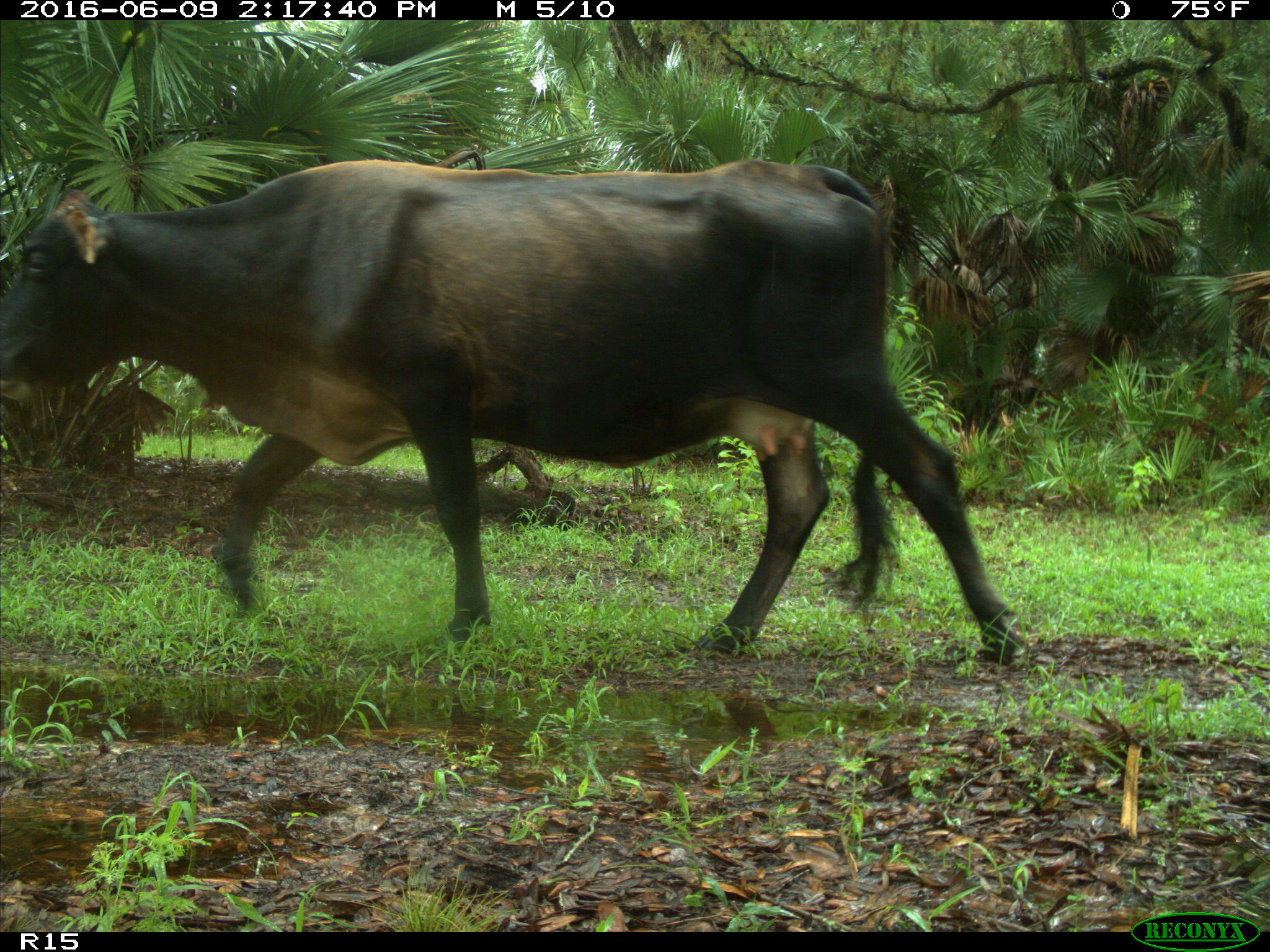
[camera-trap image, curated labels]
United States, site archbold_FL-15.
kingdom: Animalia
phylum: Chordata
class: Mammalia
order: Artiodactyla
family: Bovidae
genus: Bos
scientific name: Bos taurus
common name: domestic cow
Bos taurus (domestic cow).